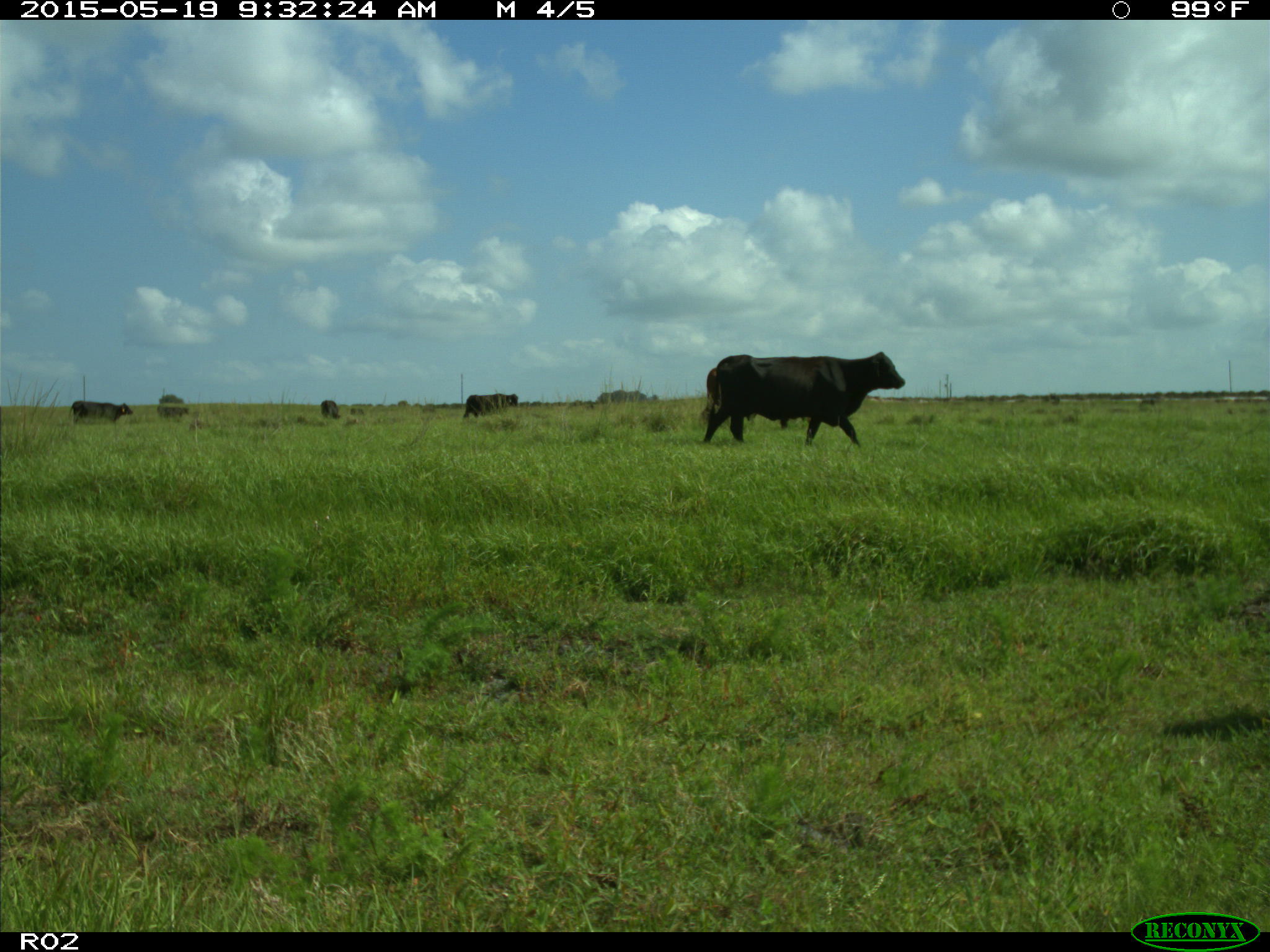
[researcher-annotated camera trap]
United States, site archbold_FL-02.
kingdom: Animalia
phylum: Chordata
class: Mammalia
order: Artiodactyla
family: Bovidae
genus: Bos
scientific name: Bos taurus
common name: domestic cow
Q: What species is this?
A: Bos taurus (domestic cow).